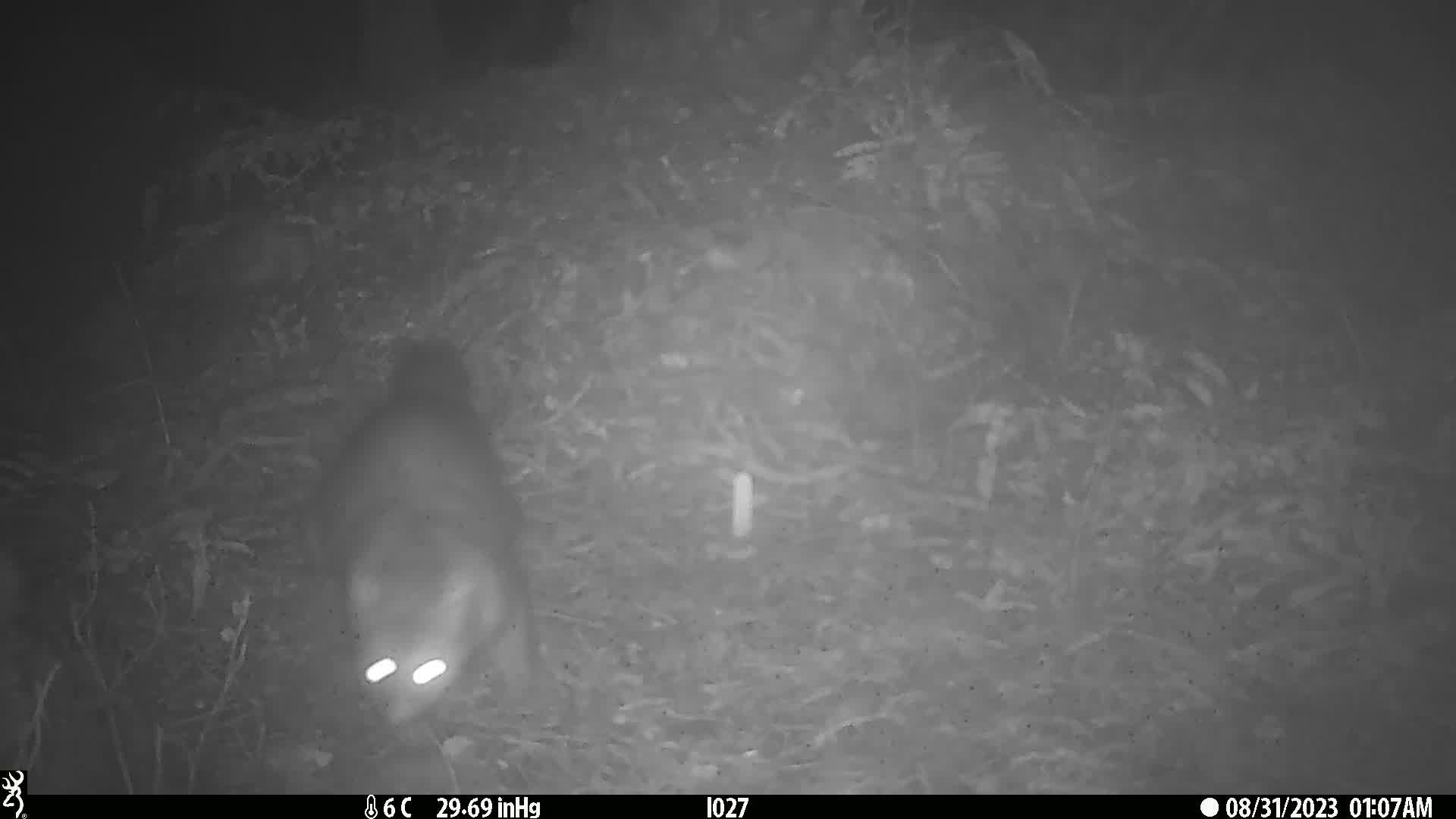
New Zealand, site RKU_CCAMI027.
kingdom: Animalia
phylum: Chordata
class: Mammalia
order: Diprotodontia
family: Phalangeridae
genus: Trichosurus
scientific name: Trichosurus vulpecula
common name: common brushtail possum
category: possum